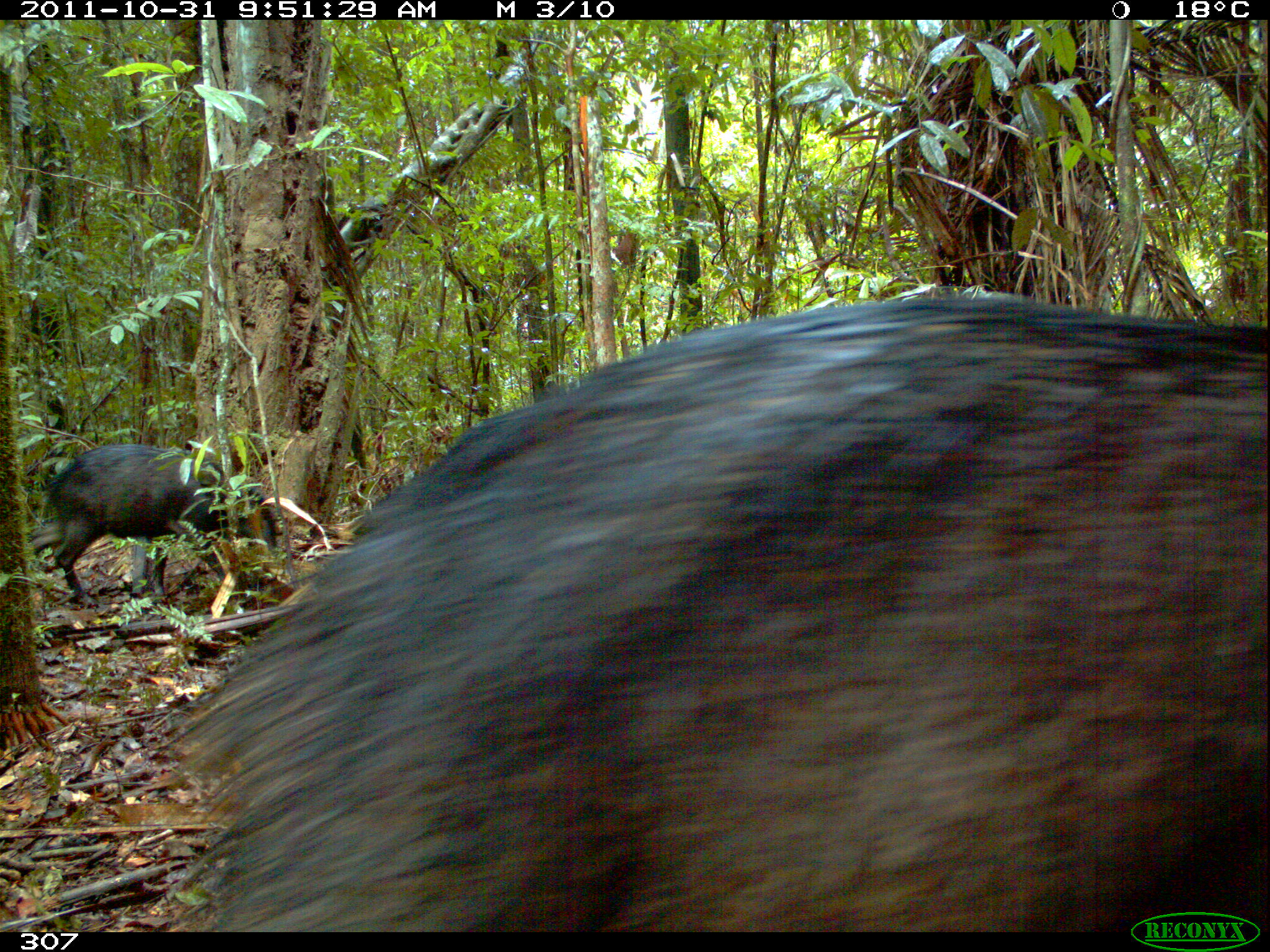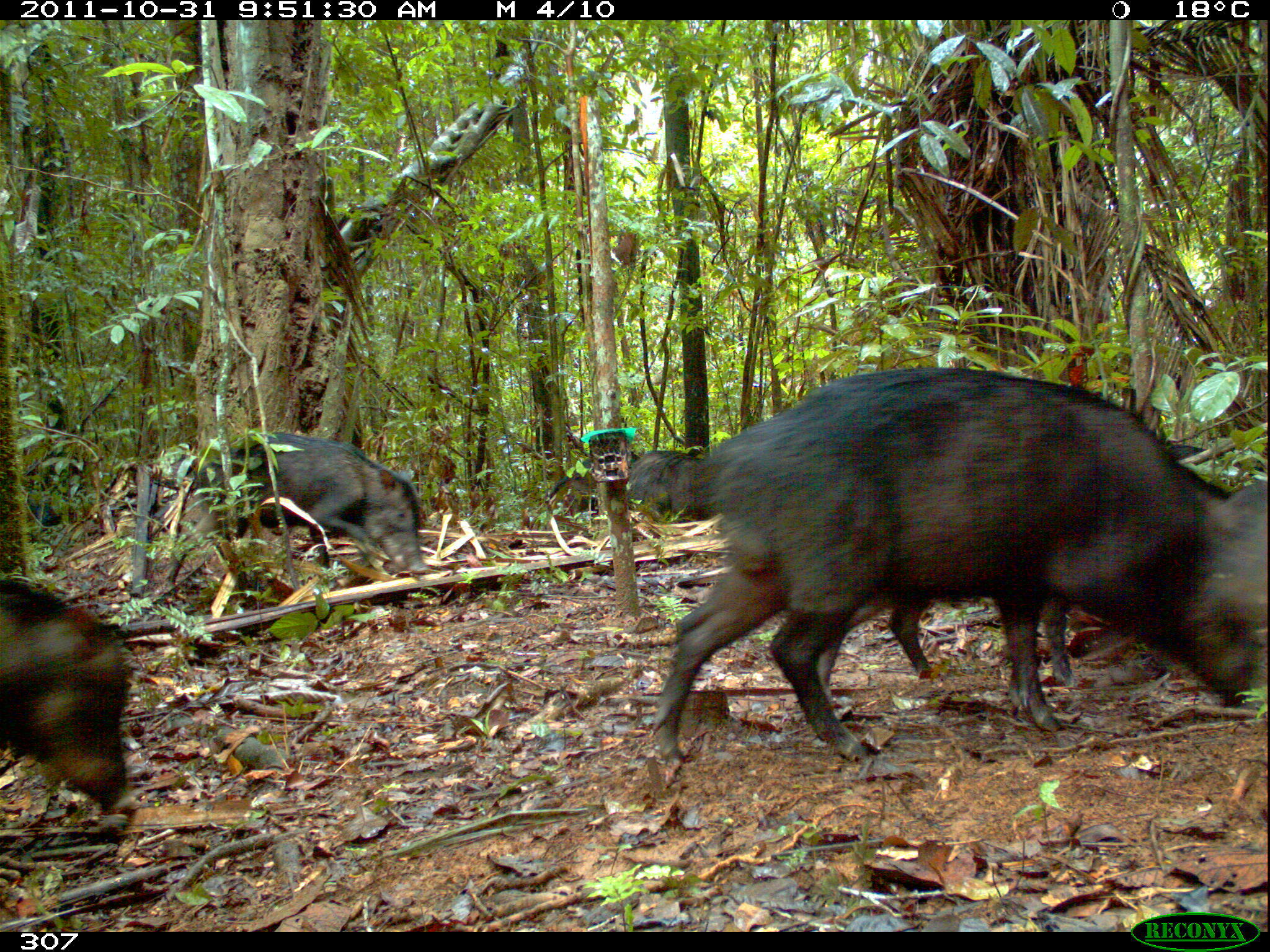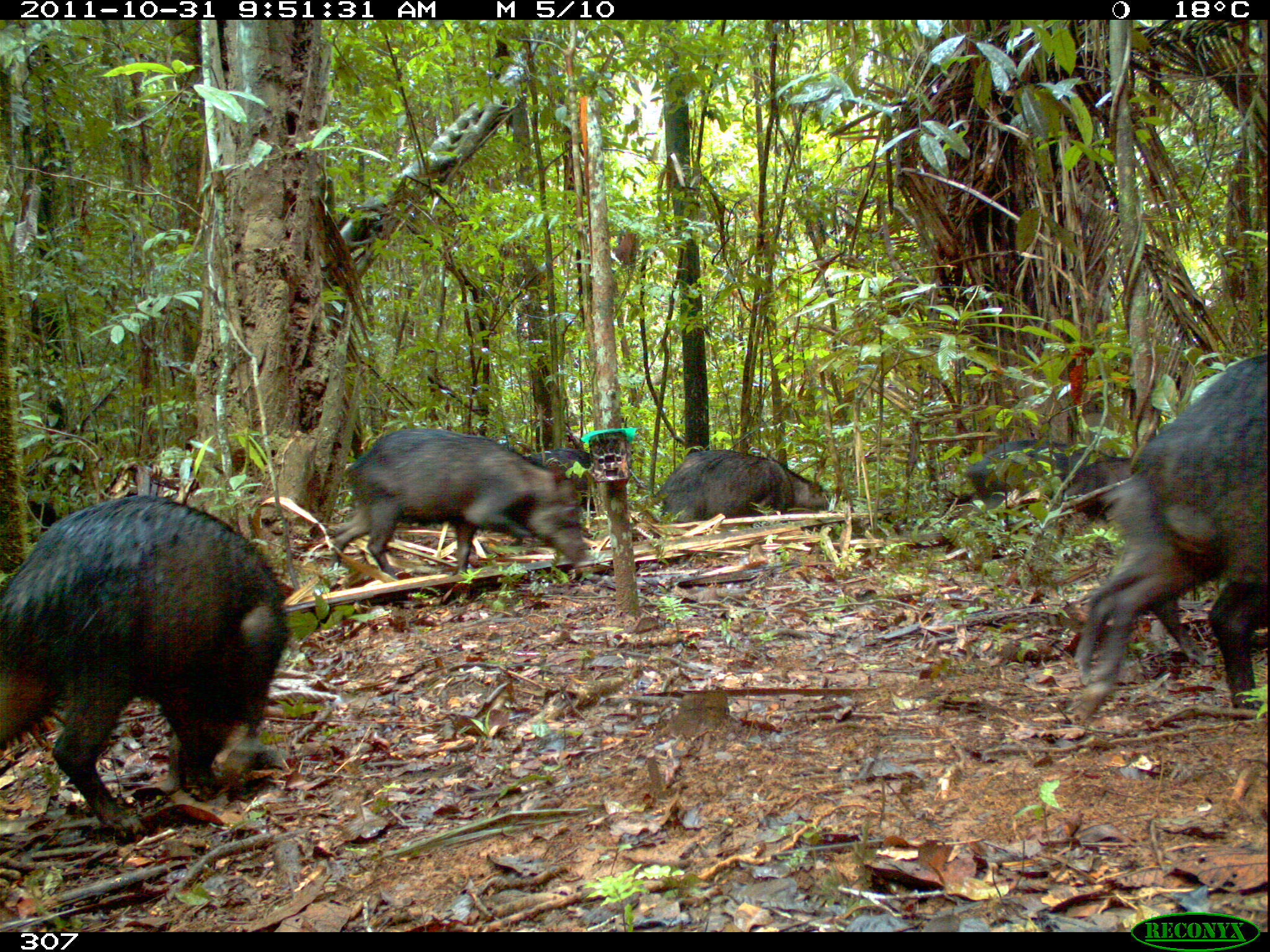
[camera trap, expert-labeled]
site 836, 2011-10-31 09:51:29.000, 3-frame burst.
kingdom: Animalia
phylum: Chordata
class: Mammalia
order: Artiodactyla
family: Tayassuidae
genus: Tayassu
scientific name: Tayassu pecari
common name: white-lipped peccary